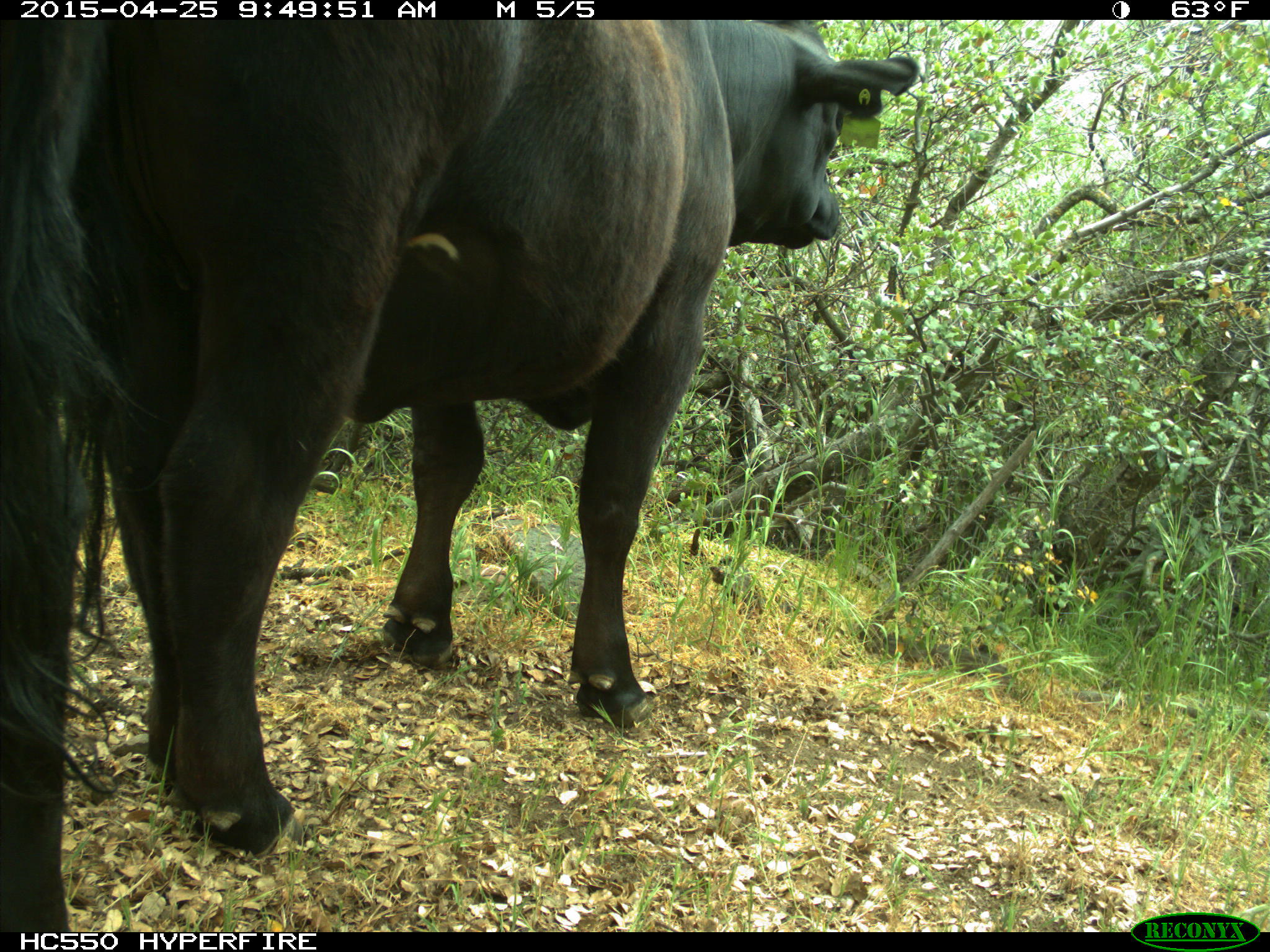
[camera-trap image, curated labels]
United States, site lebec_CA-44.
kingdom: Animalia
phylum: Chordata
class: Mammalia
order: Artiodactyla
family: Suidae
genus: Sus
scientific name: Sus scrofa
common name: wild boar